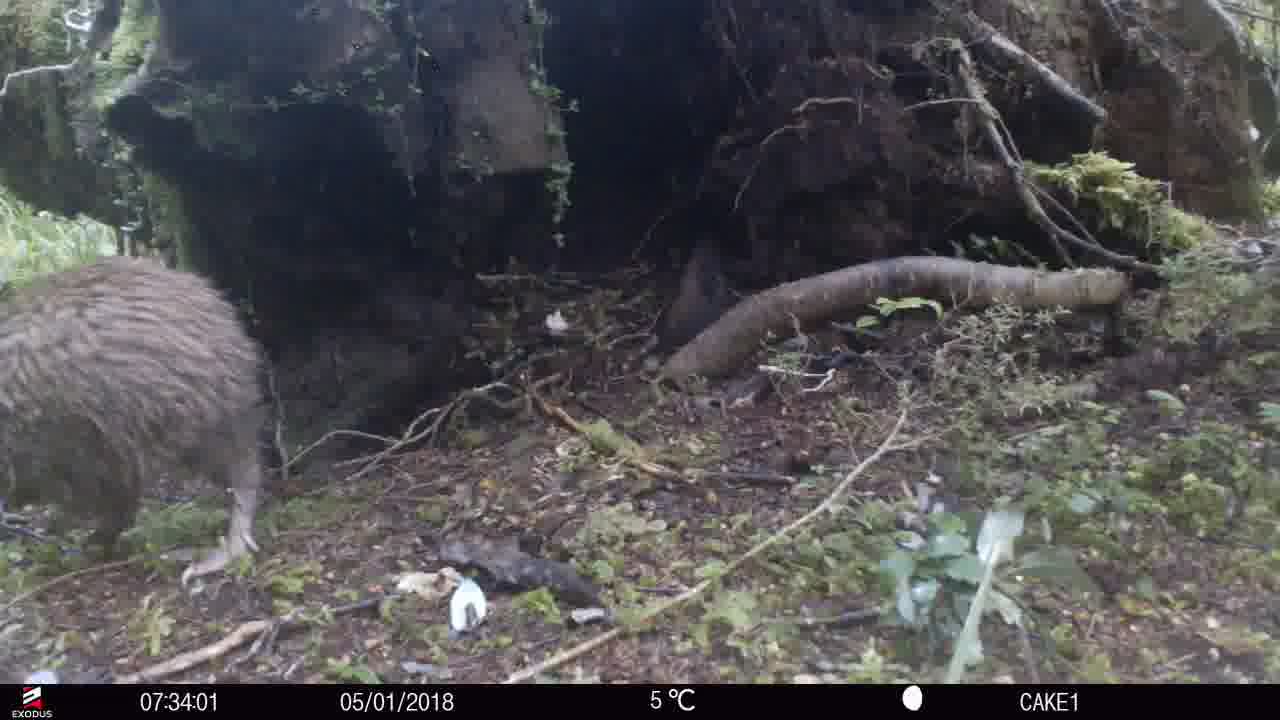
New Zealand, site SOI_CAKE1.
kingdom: Animalia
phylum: Chordata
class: Aves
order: Apterygiformes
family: Apterygidae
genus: Apteryx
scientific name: Apteryx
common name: kiwi